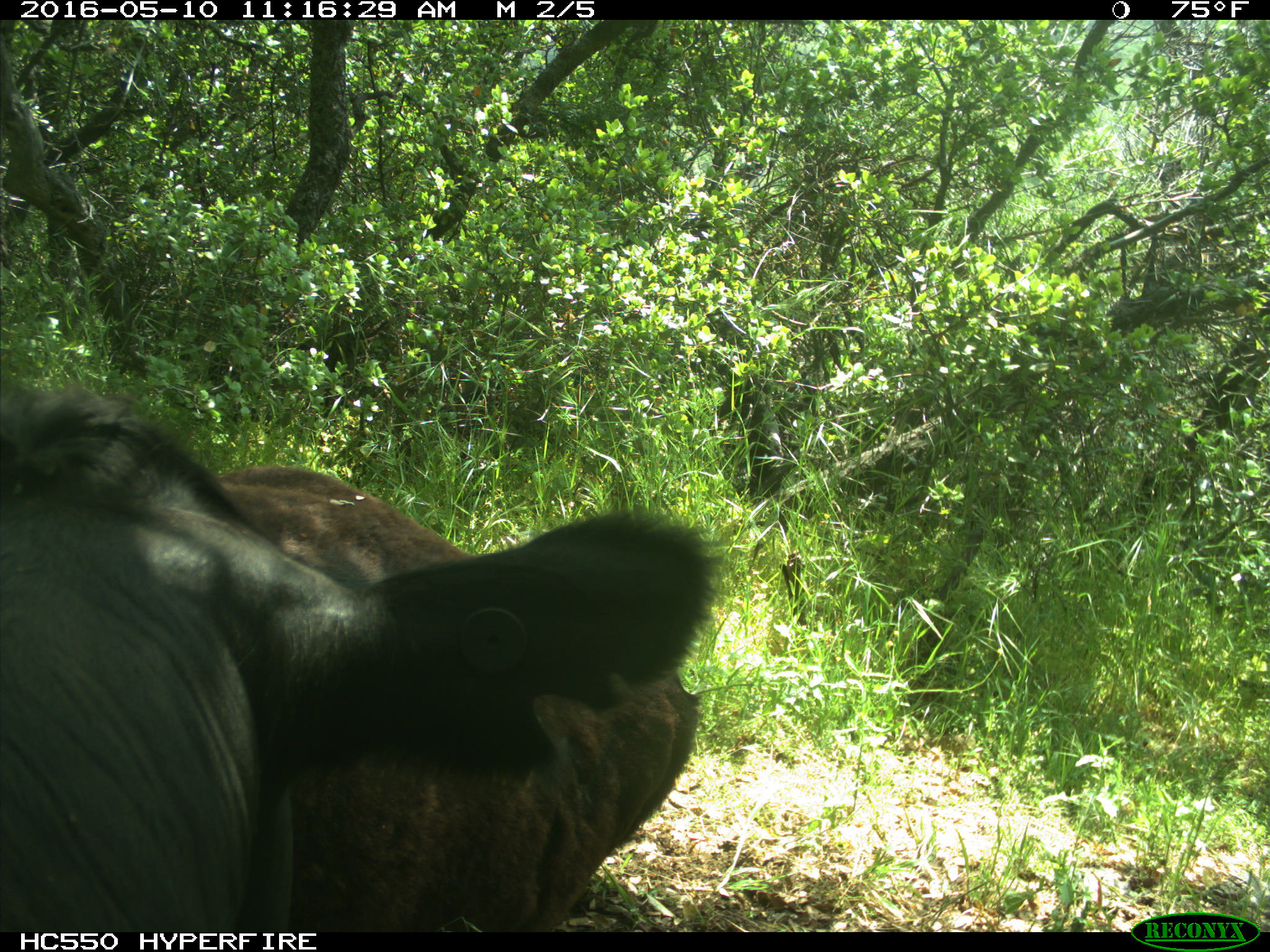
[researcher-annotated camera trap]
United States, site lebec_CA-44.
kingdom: Animalia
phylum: Chordata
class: Mammalia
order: Artiodactyla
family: Bovidae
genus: Bos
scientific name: Bos taurus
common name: domestic cow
Bos taurus (domestic cow).